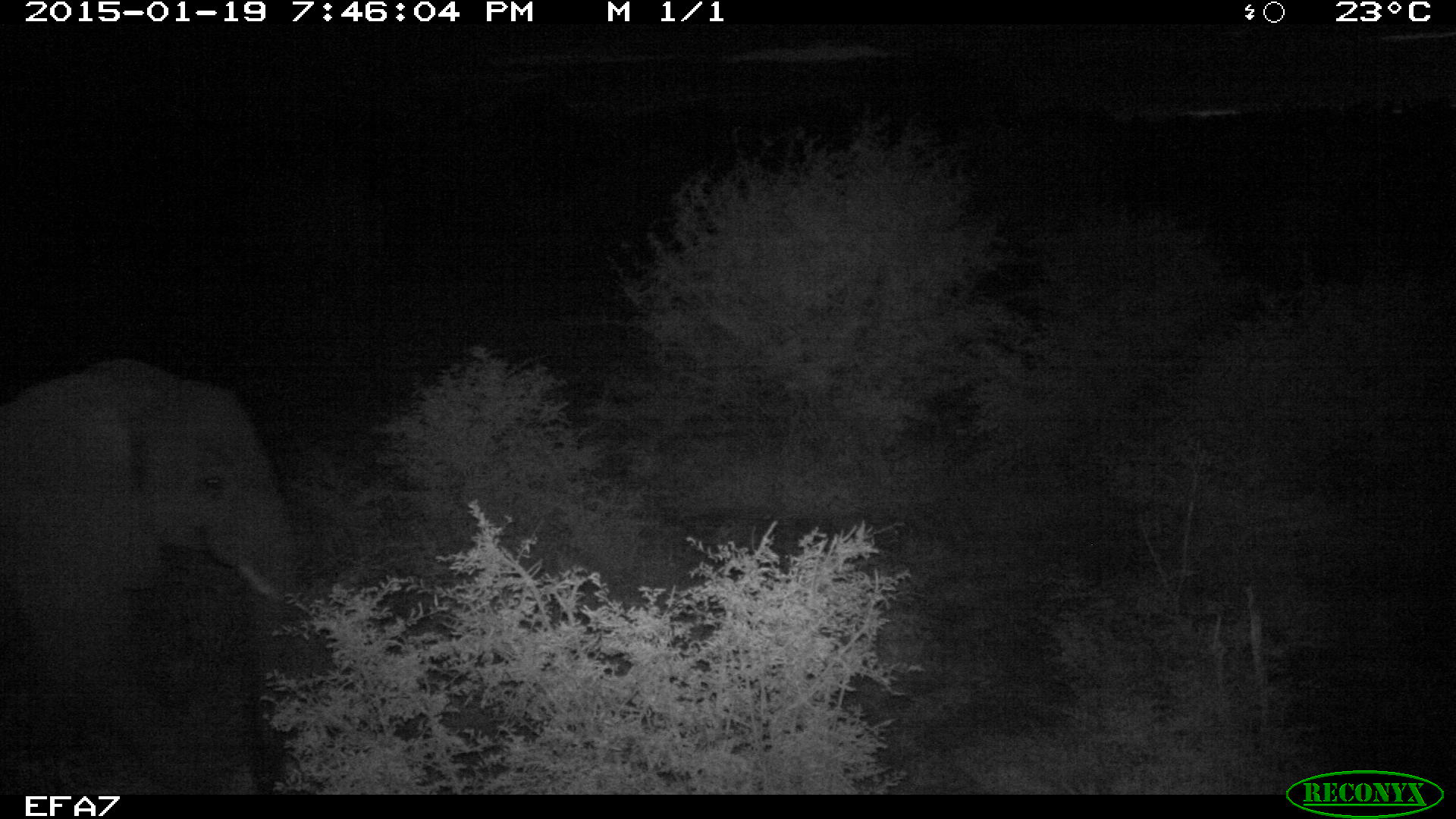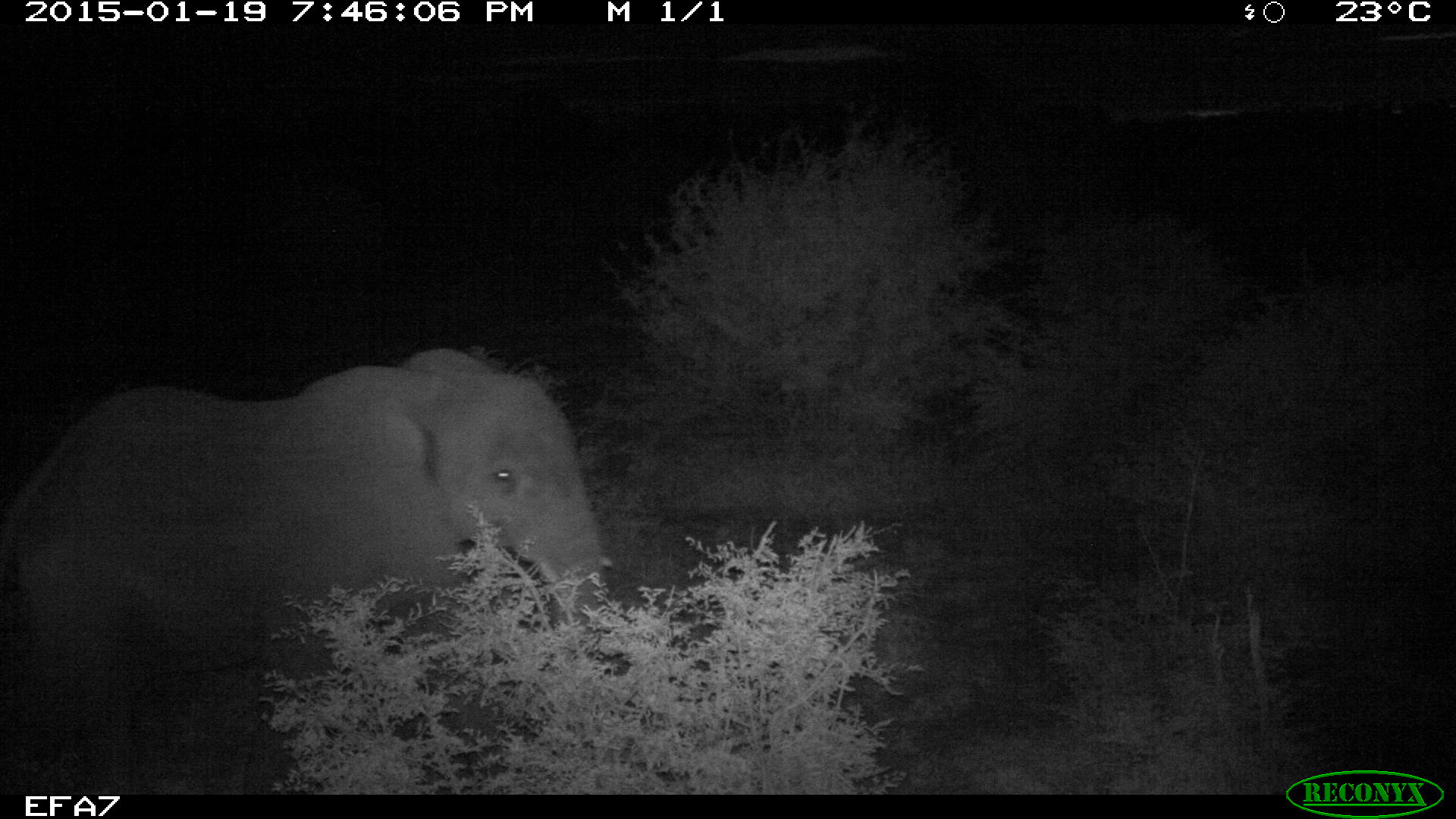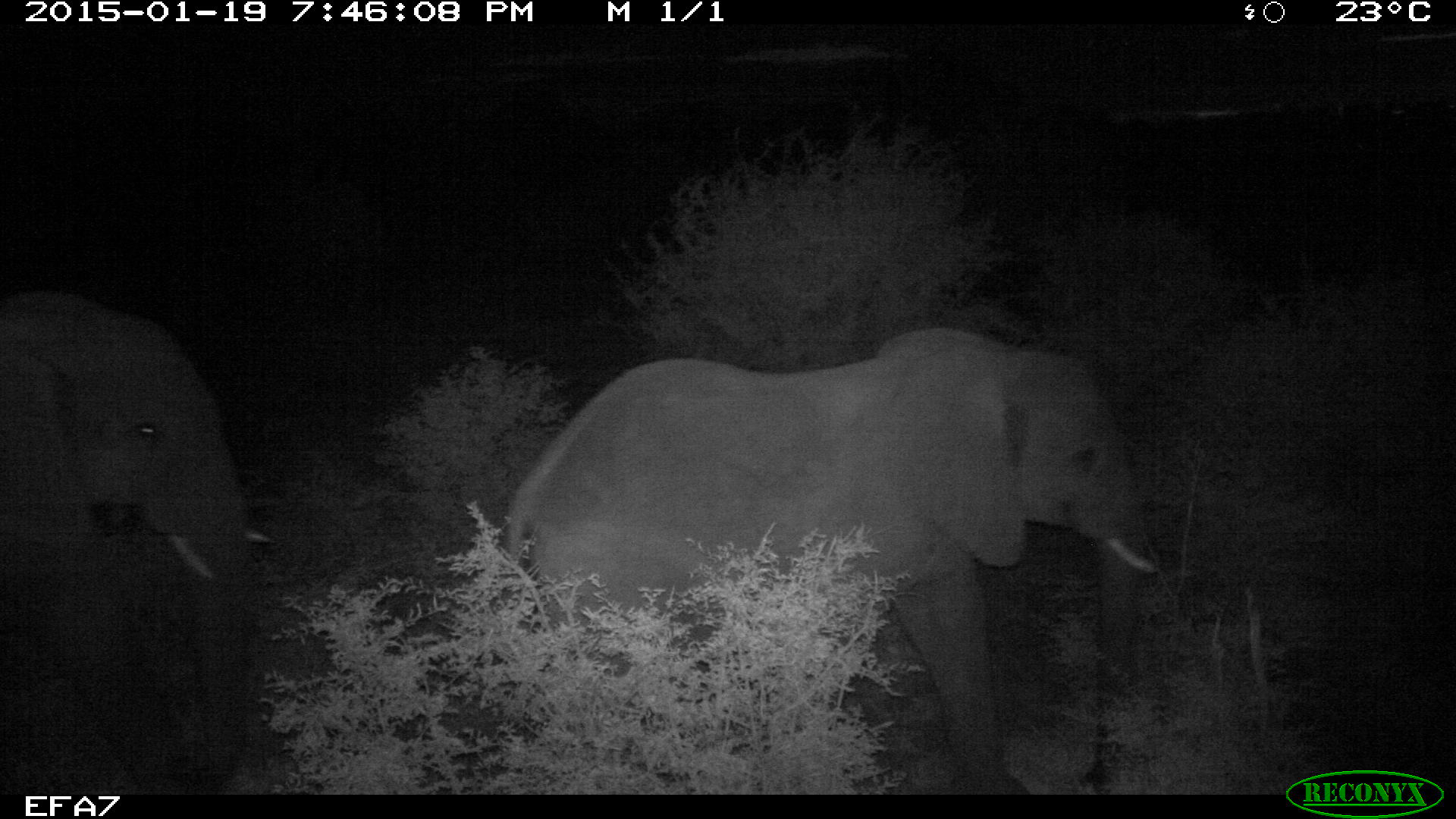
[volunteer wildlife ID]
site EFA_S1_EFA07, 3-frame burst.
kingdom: Animalia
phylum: Chordata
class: Mammalia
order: Proboscidea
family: Elephantidae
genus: Loxodonta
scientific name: Loxodonta africana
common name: african bush elephant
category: elephant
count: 1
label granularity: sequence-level